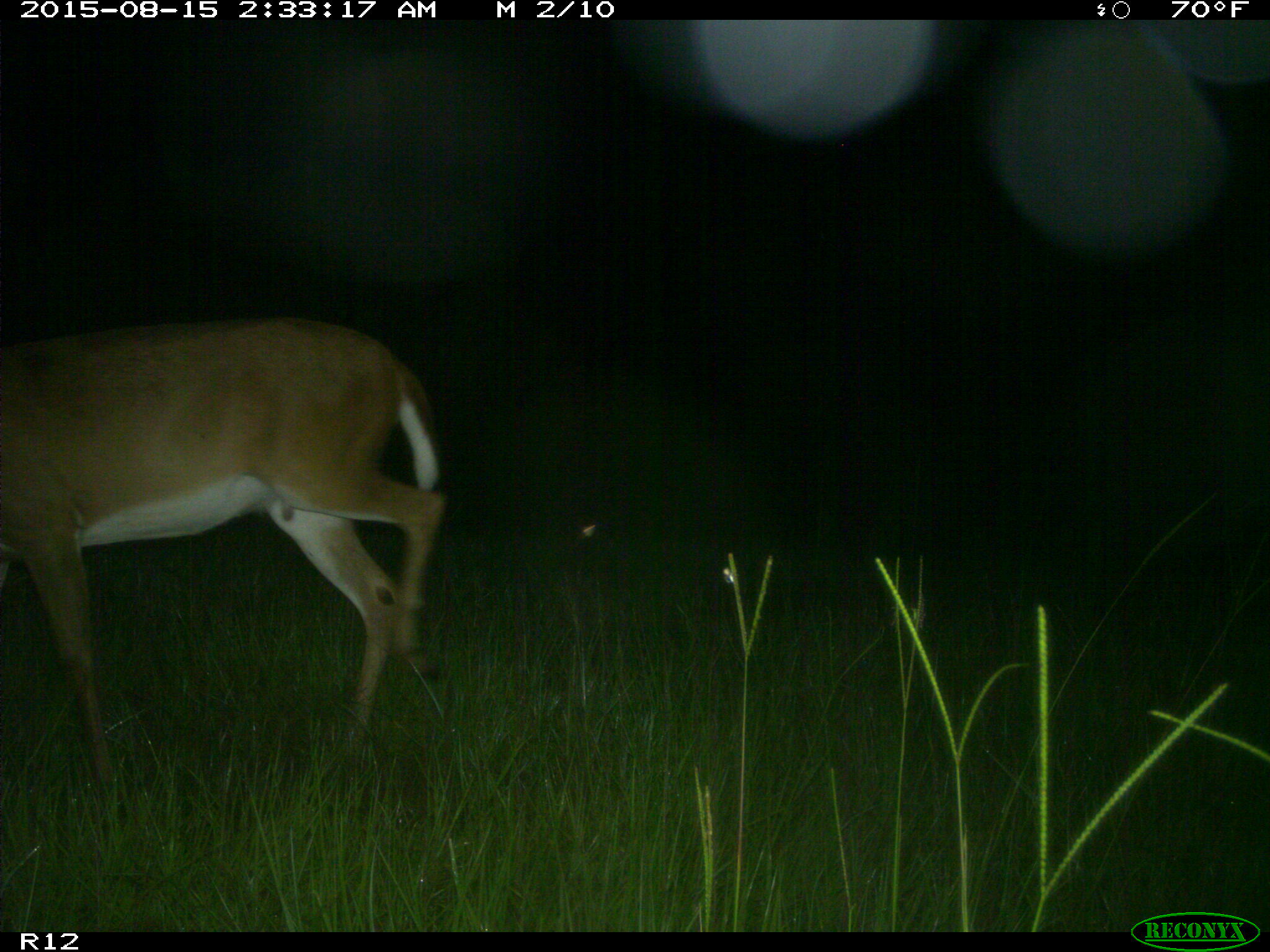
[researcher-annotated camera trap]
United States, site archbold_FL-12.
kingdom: Animalia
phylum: Chordata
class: Mammalia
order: Artiodactyla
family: Cervidae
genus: Odocoileus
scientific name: Odocoileus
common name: deer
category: unidentified deer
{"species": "unidentified deer (deer) (Odocoileus)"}